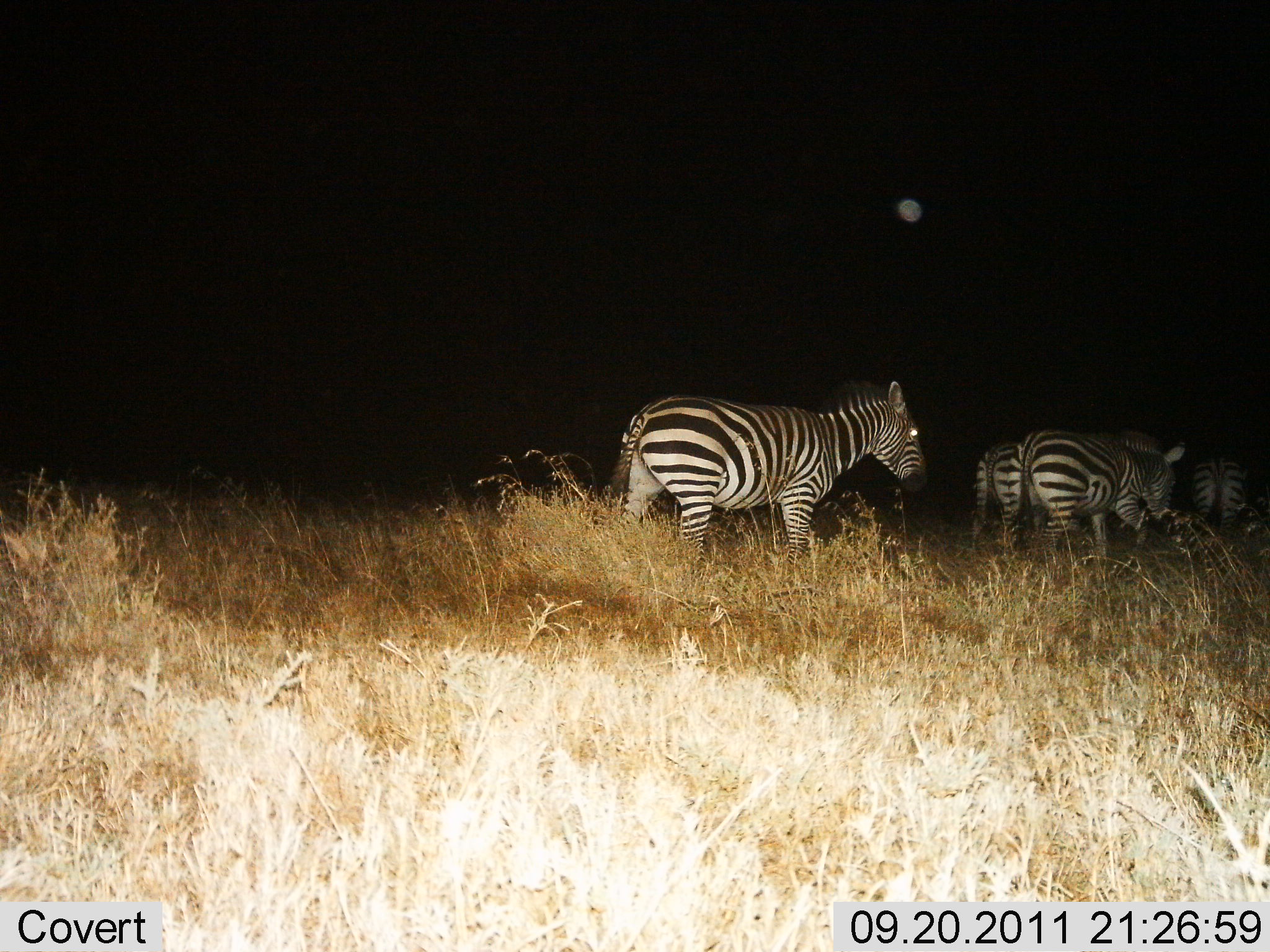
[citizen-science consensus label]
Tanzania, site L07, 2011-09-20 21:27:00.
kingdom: Animalia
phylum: Chordata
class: Mammalia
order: Perissodactyla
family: Equidae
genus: Equus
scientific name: Equus quagga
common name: plains zebra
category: zebra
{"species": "zebra (plains zebra) (Equus quagga)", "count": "4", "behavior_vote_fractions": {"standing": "7%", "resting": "0%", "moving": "93%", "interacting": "0%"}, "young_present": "0%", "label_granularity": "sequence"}